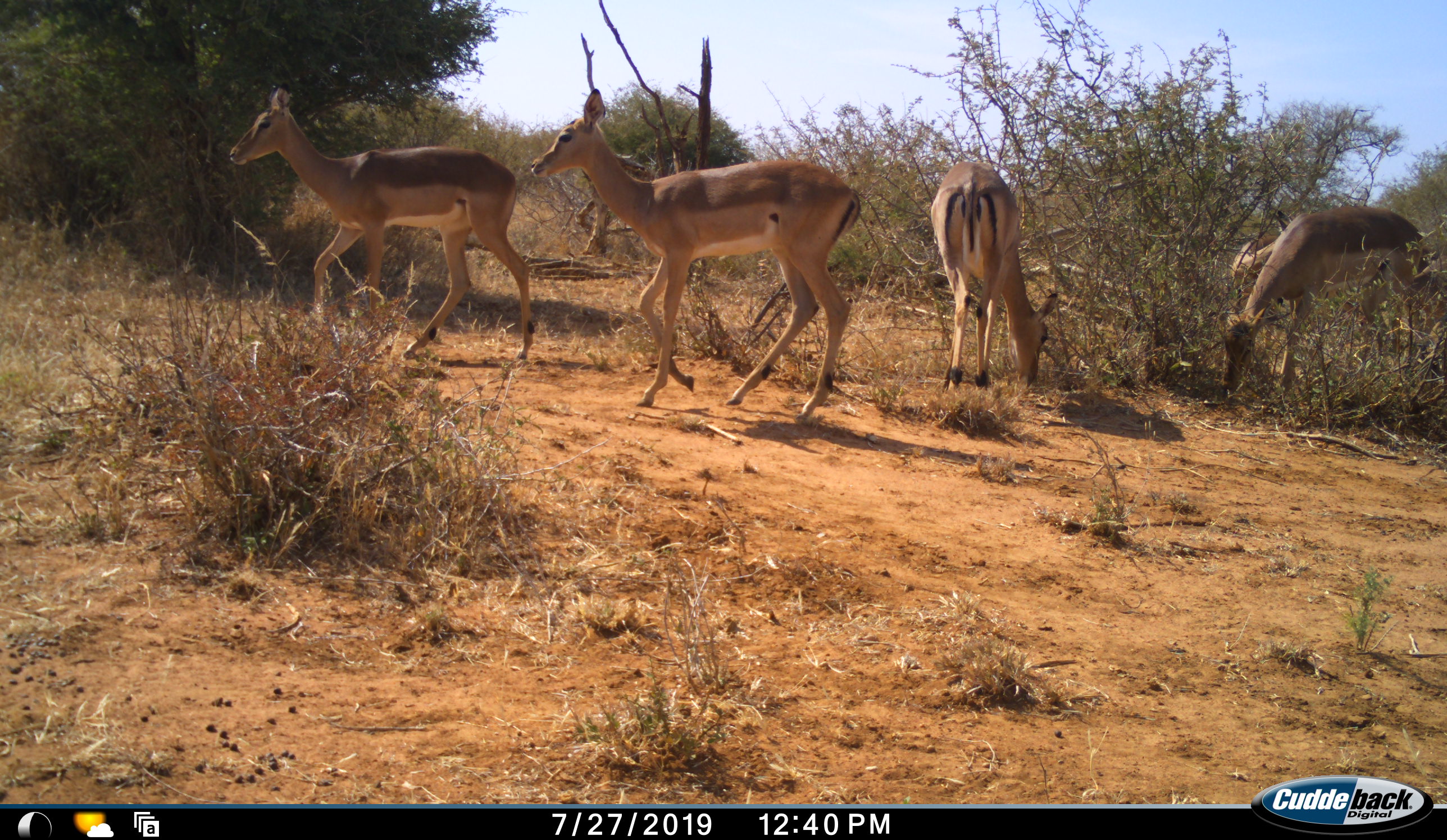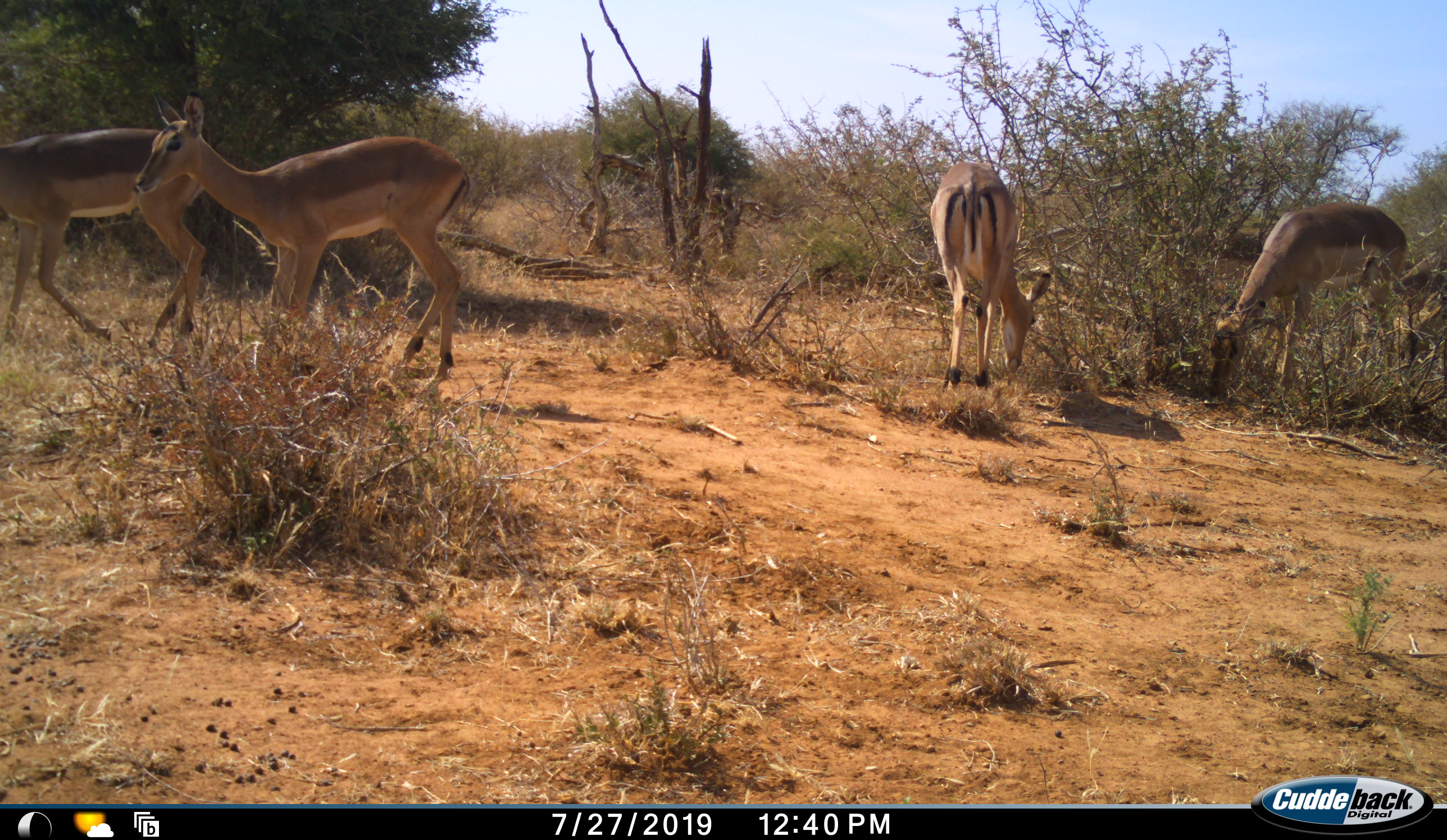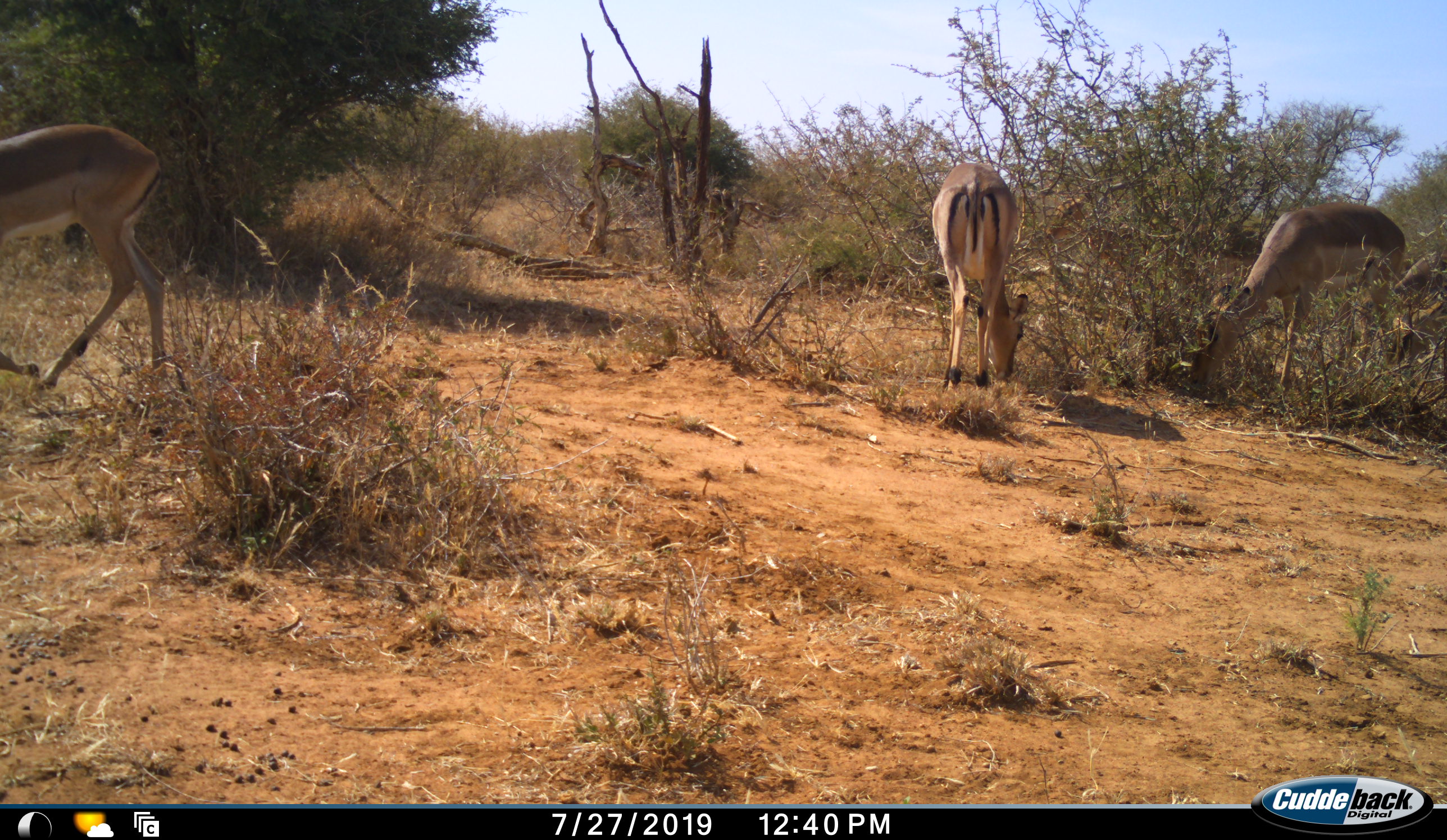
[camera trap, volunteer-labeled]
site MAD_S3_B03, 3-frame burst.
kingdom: Animalia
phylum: Chordata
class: Mammalia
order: Artiodactyla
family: Bovidae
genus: Aepyceros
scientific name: Aepyceros melampus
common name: impala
Impala (Aepyceros melampus), count 6. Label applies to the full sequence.